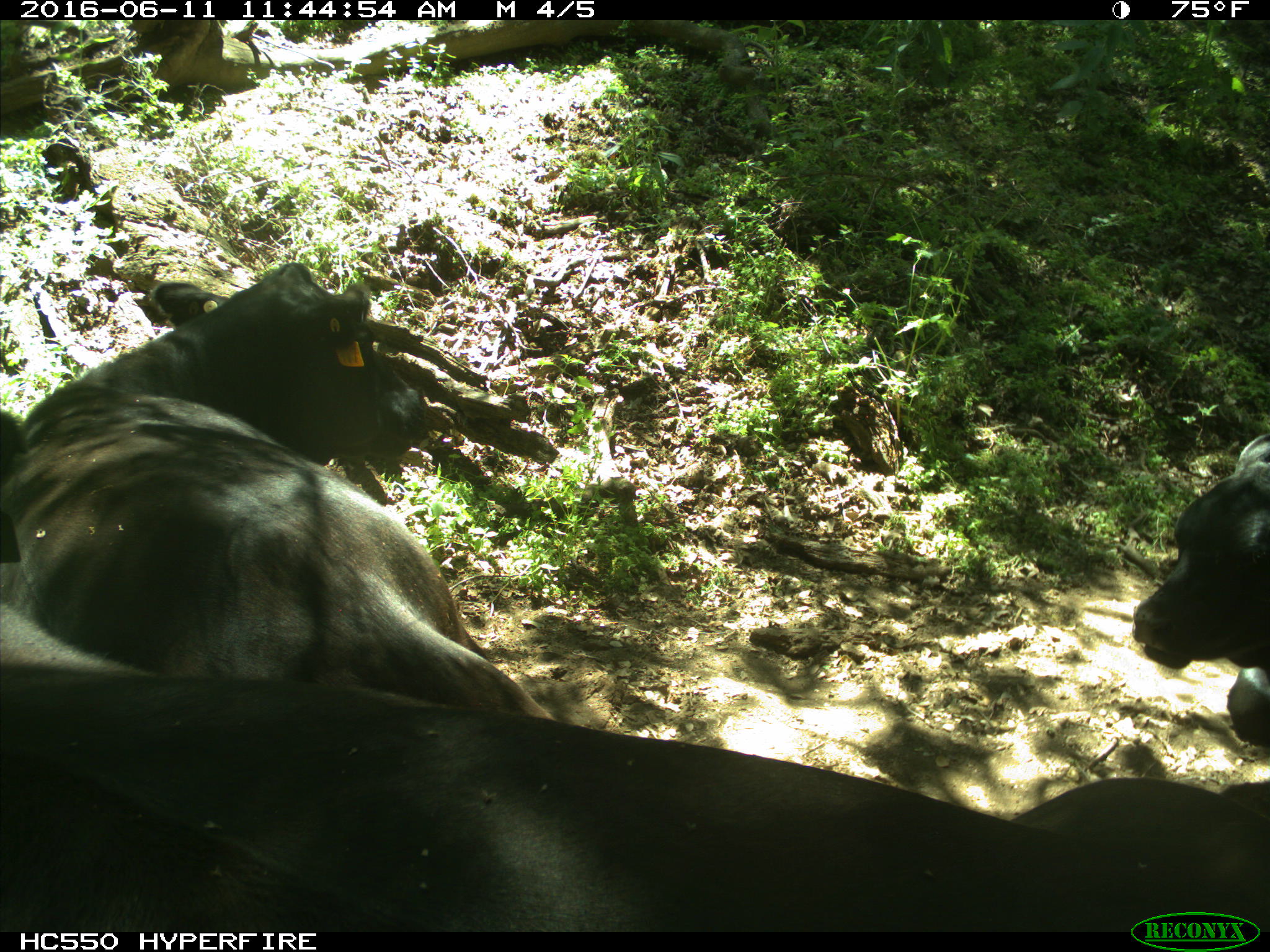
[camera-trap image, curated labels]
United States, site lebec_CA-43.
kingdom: Animalia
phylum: Chordata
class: Mammalia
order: Artiodactyla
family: Bovidae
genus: Bos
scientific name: Bos taurus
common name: domestic cow